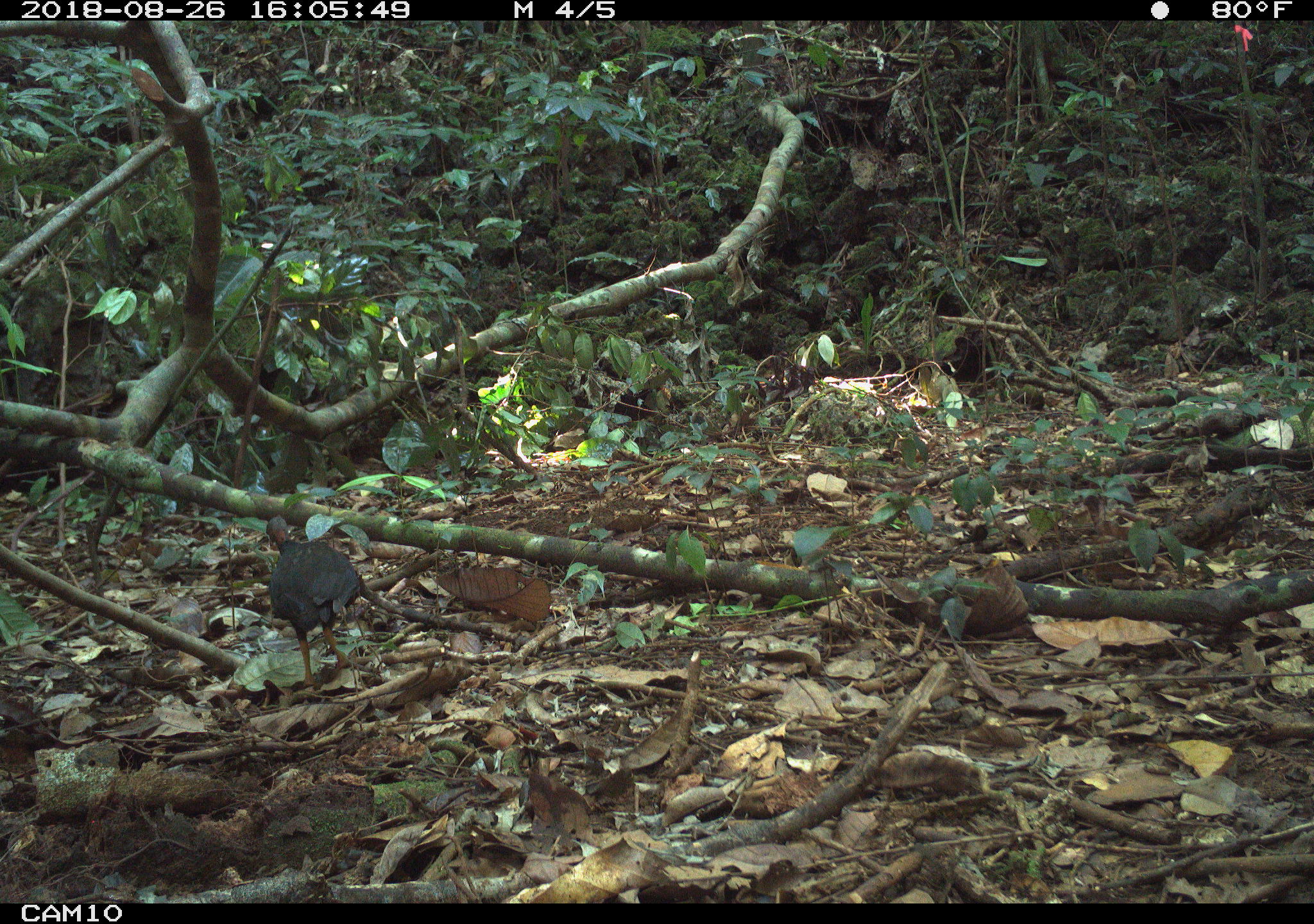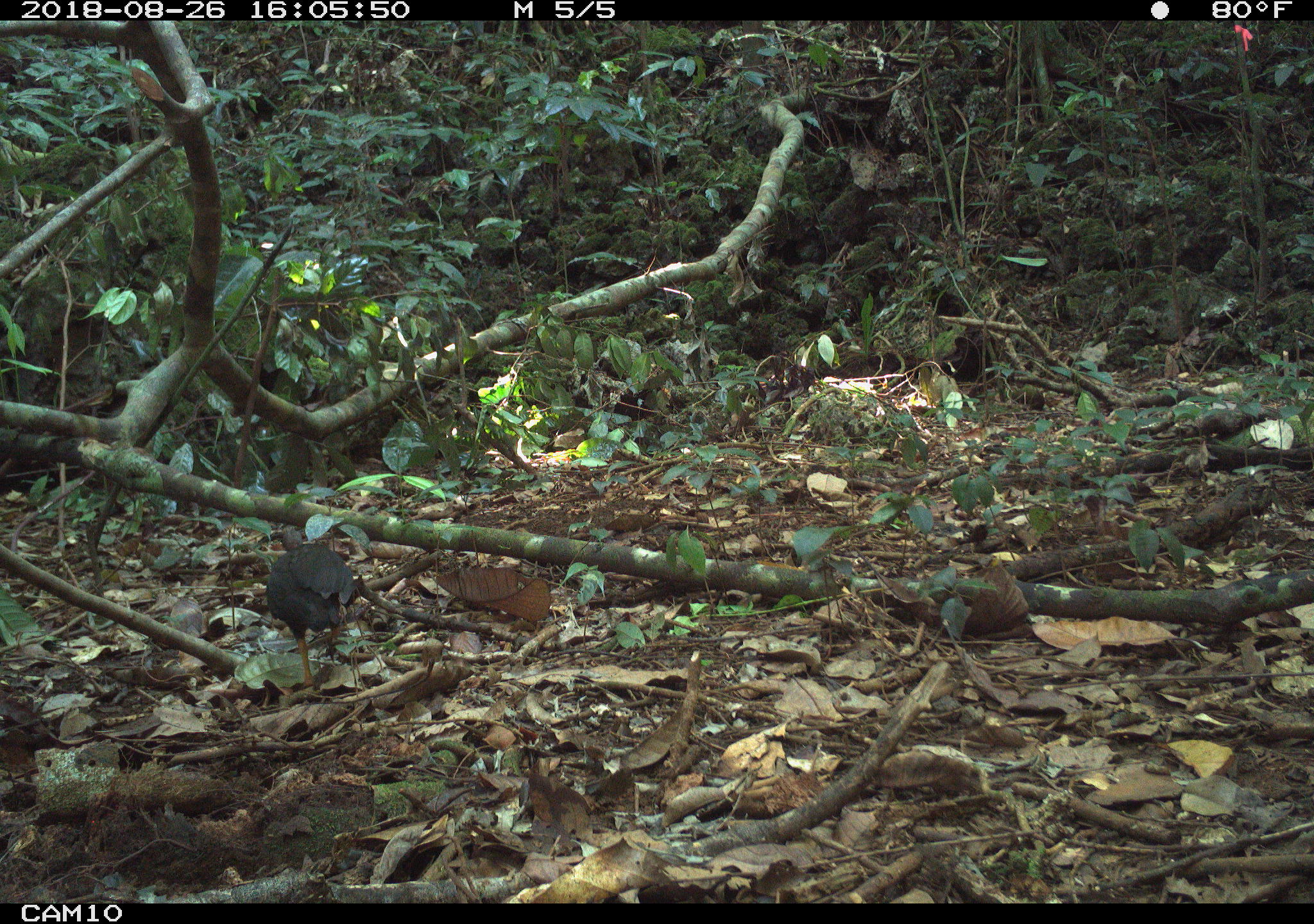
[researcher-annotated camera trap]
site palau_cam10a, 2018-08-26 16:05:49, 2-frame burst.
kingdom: Animalia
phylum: Chordata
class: Aves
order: Galliformes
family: Megapodiidae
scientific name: Megapodiidae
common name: megapode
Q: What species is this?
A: Megapode (Megapodiidae).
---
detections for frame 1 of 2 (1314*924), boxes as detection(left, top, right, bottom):
megapode: detection(264, 520, 369, 689)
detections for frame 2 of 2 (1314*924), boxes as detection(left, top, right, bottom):
megapode: detection(262, 523, 358, 691)